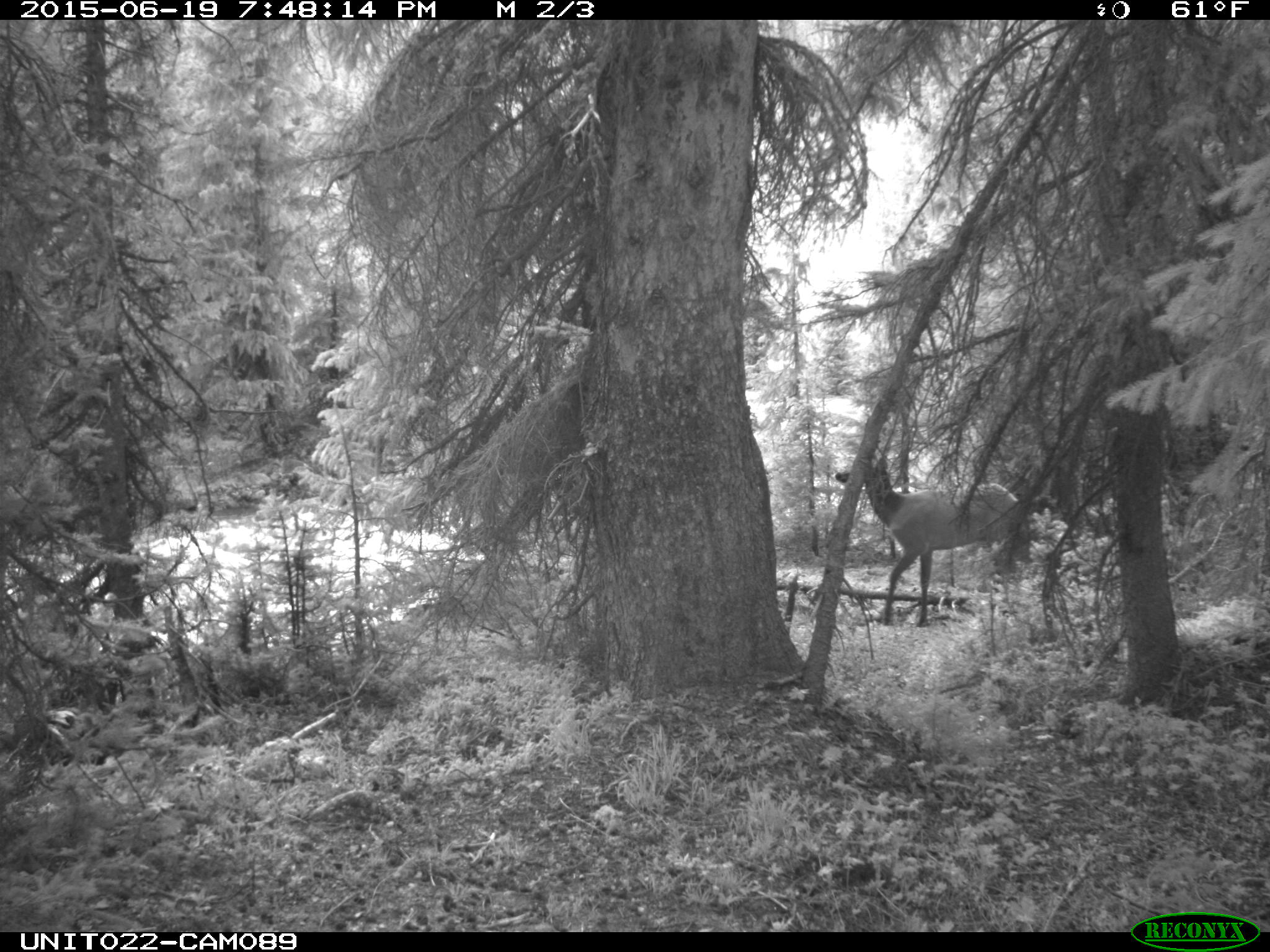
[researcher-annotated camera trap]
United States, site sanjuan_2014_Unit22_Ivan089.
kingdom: Animalia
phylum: Chordata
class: Mammalia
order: Artiodactyla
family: Cervidae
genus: Cervus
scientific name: Cervus elaphus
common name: red deer